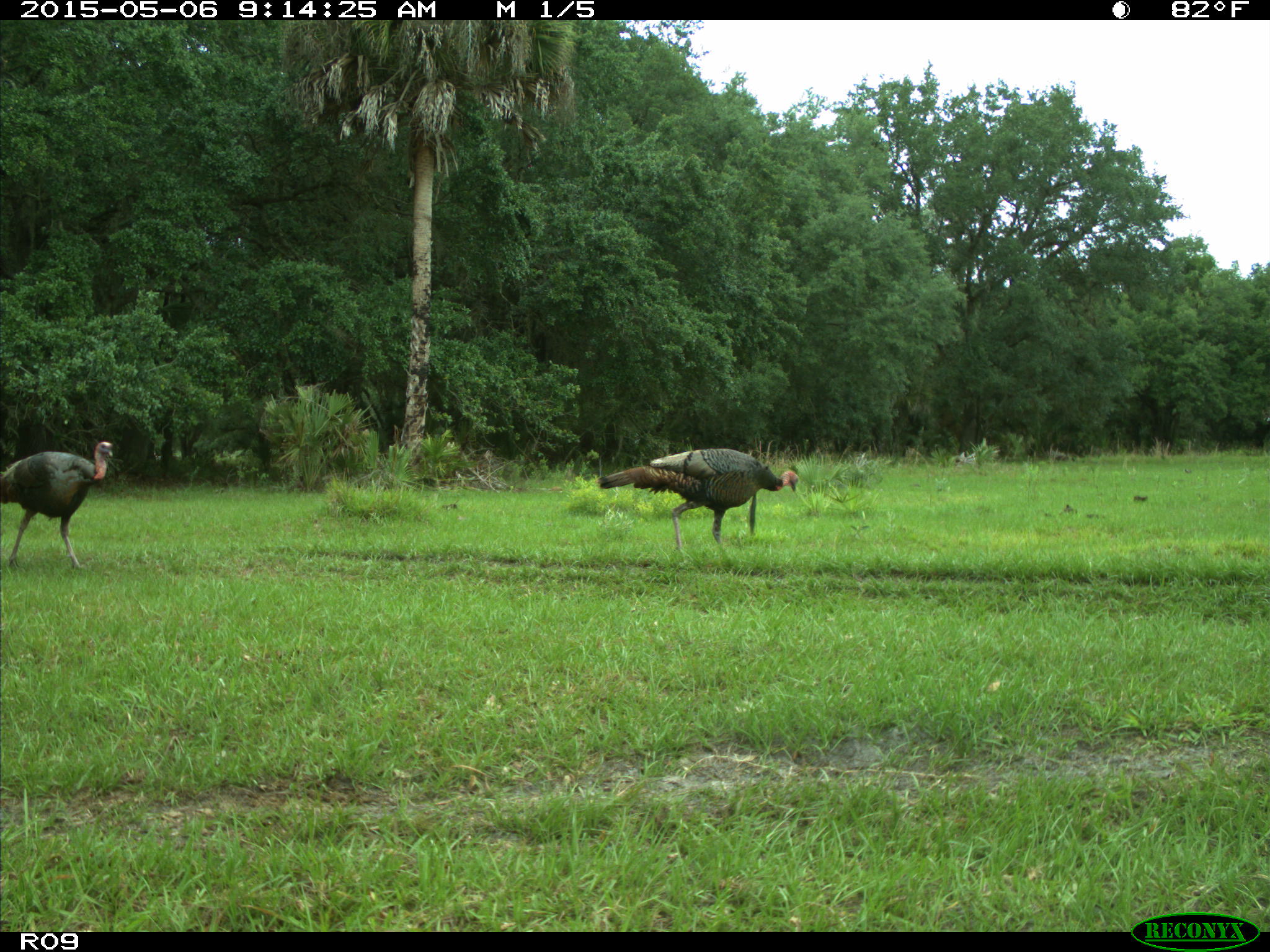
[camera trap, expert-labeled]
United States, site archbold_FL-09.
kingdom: Animalia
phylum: Chordata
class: Aves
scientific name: Aves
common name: birds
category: unidentified bird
Unidentified bird (birds) (Aves).